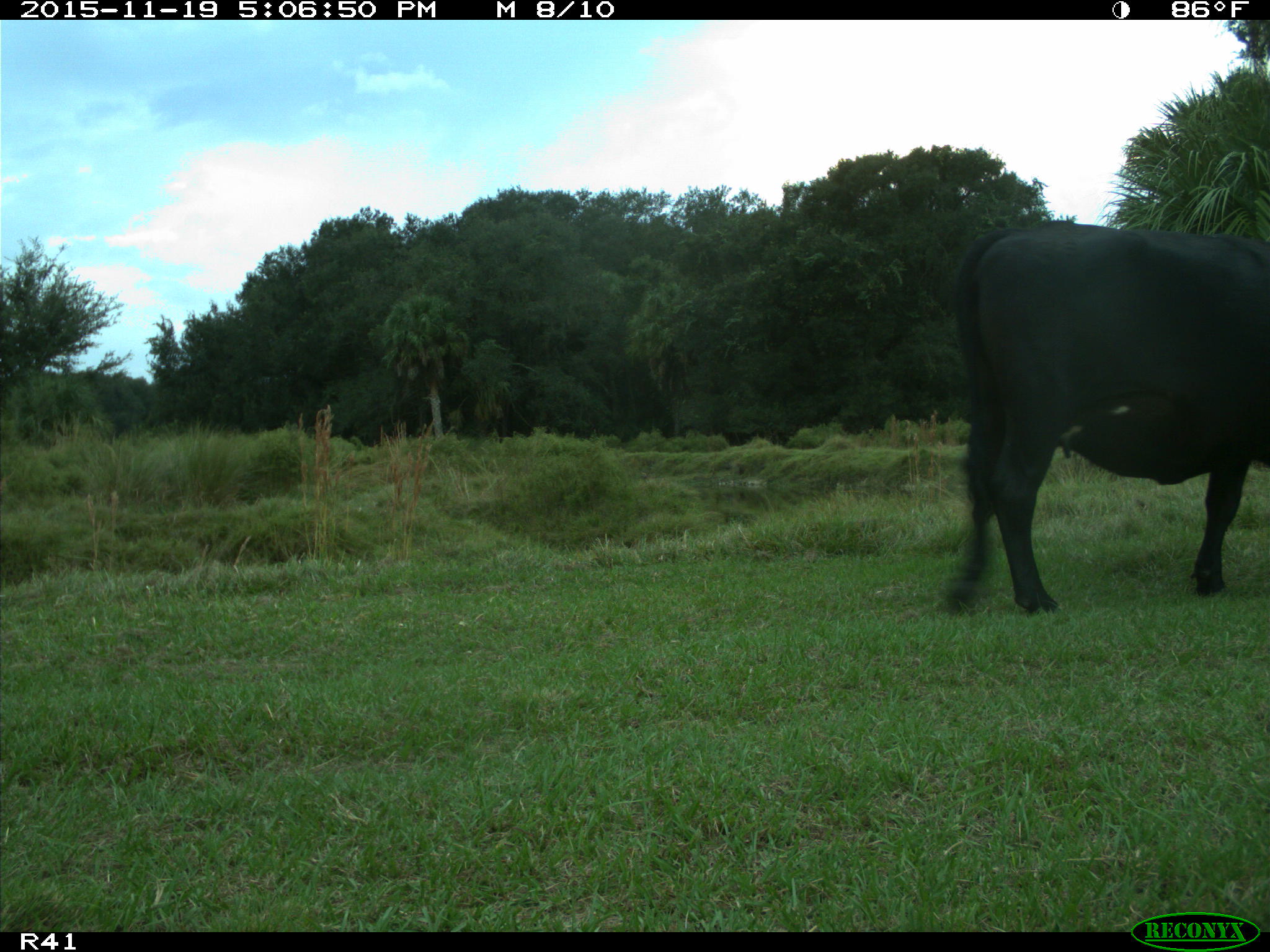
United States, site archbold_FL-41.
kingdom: Animalia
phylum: Chordata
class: Mammalia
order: Artiodactyla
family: Bovidae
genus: Bos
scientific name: Bos taurus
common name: domestic cow